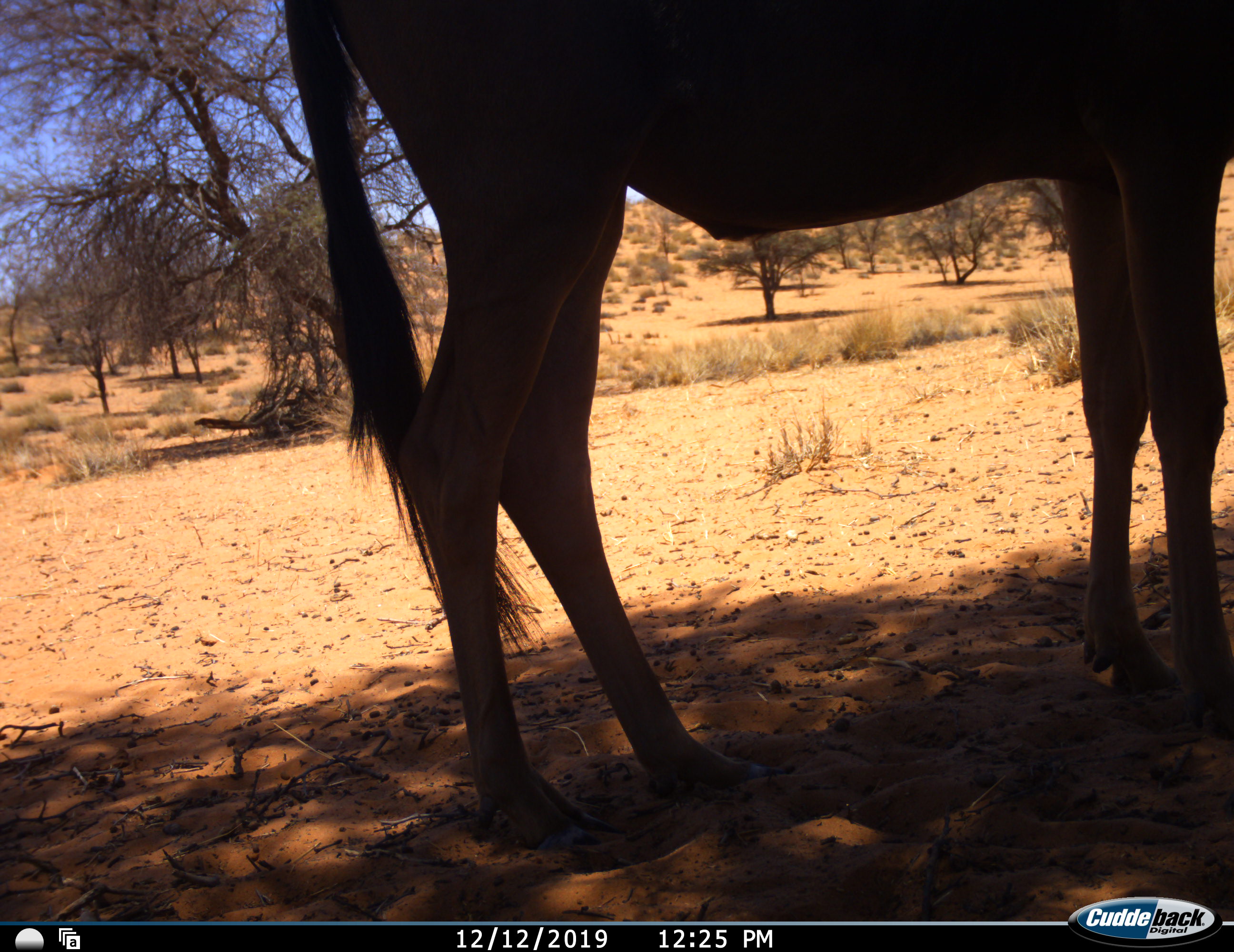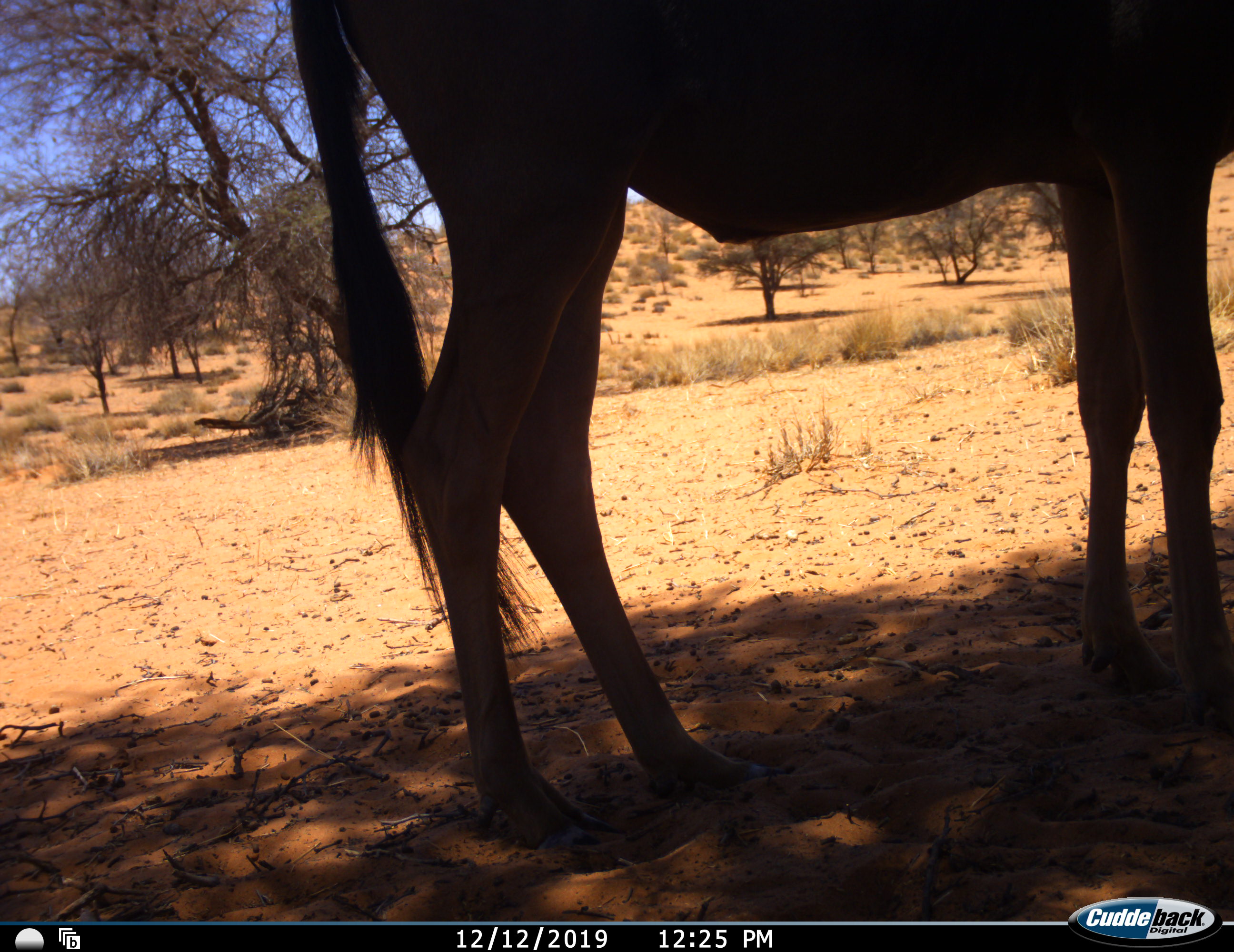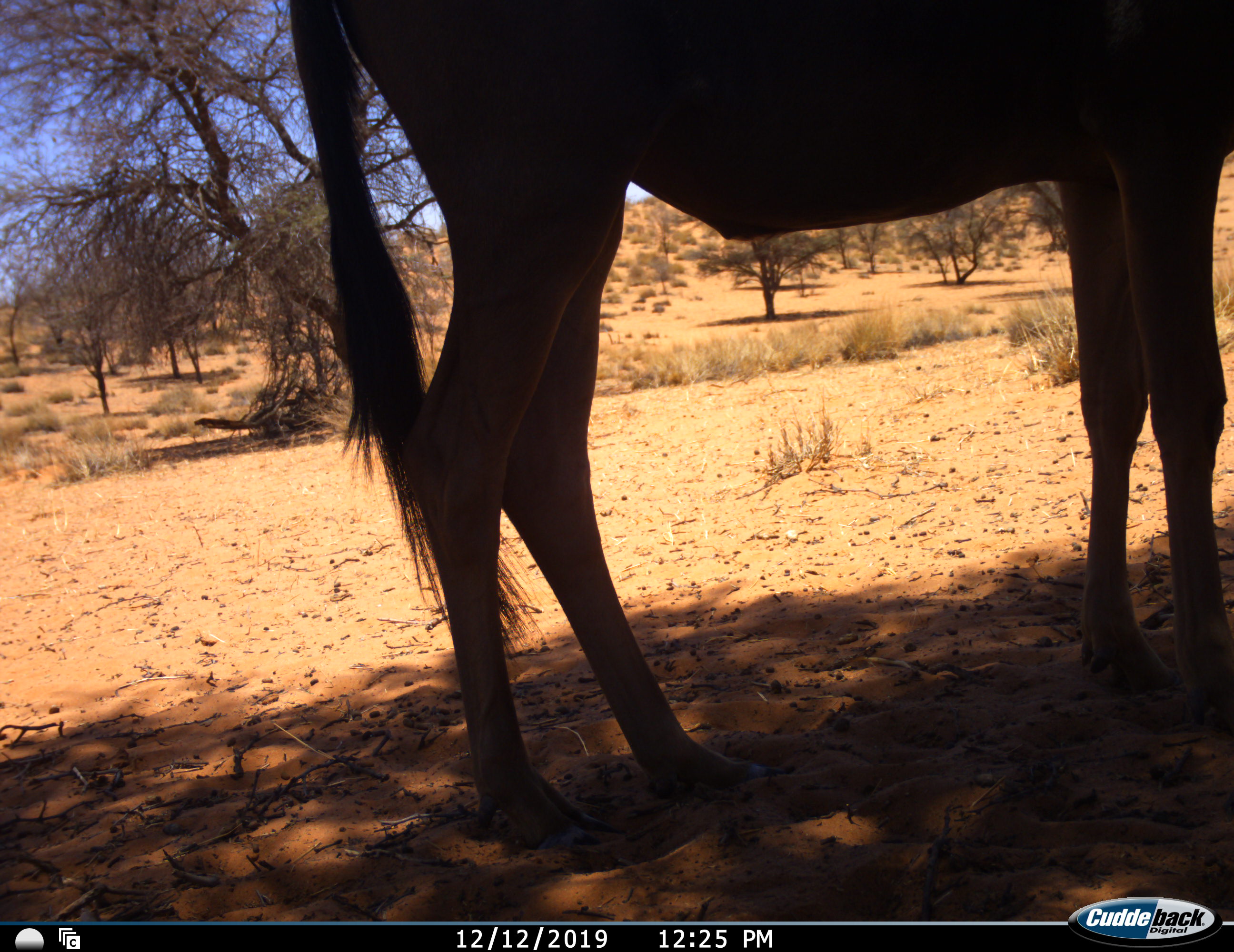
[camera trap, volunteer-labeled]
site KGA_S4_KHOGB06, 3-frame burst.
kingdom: Animalia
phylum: Chordata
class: Mammalia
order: Artiodactyla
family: Bovidae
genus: Connochaetes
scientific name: Connochaetes taurinus taurinus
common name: blue wildebeest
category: wildebeestblue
Wildebeestblue (blue wildebeest) (Connochaetes taurinus taurinus), count 1. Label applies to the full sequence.